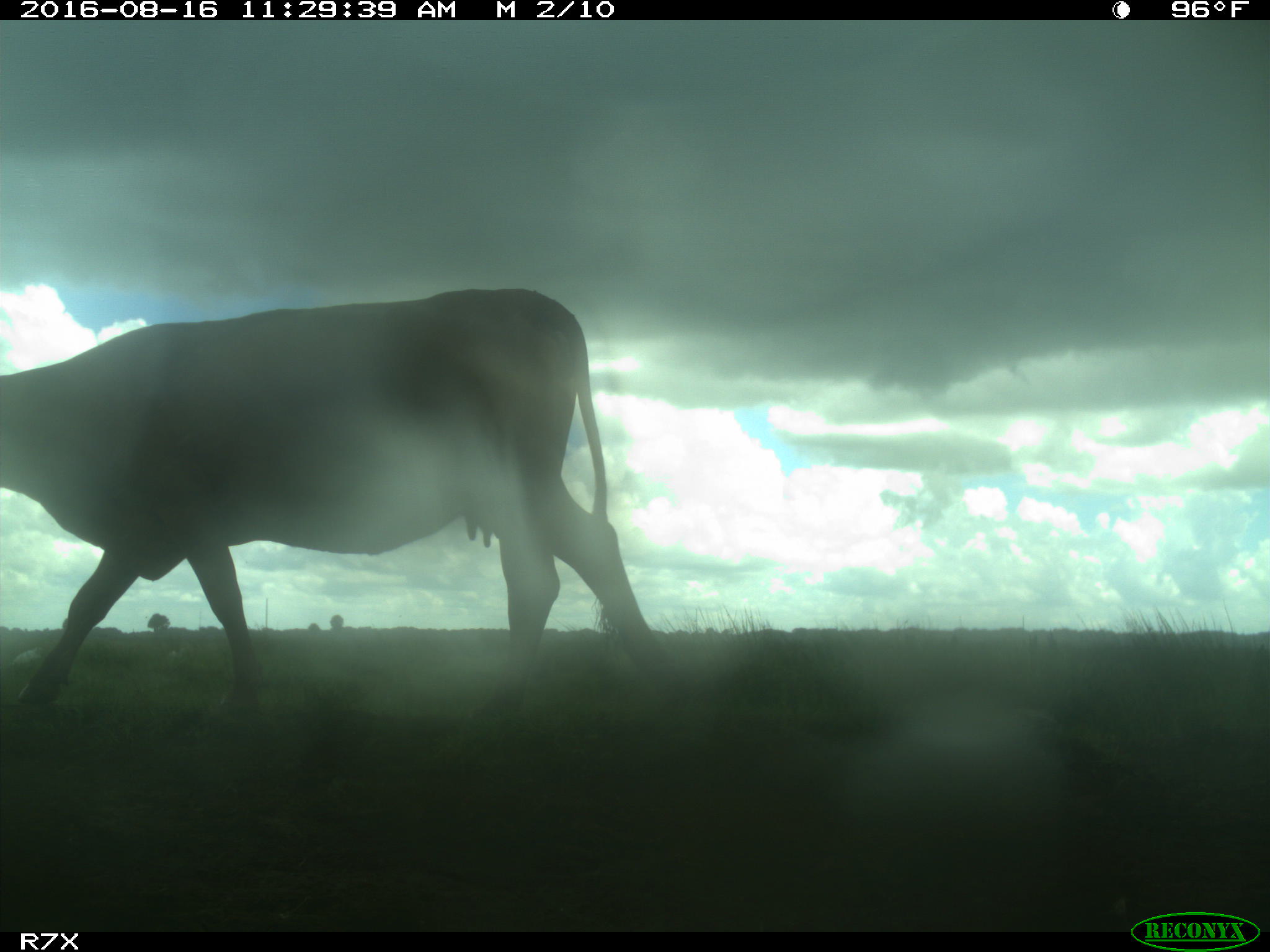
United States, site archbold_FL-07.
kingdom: Animalia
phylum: Chordata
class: Mammalia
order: Artiodactyla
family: Bovidae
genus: Bos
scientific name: Bos taurus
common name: domestic cow